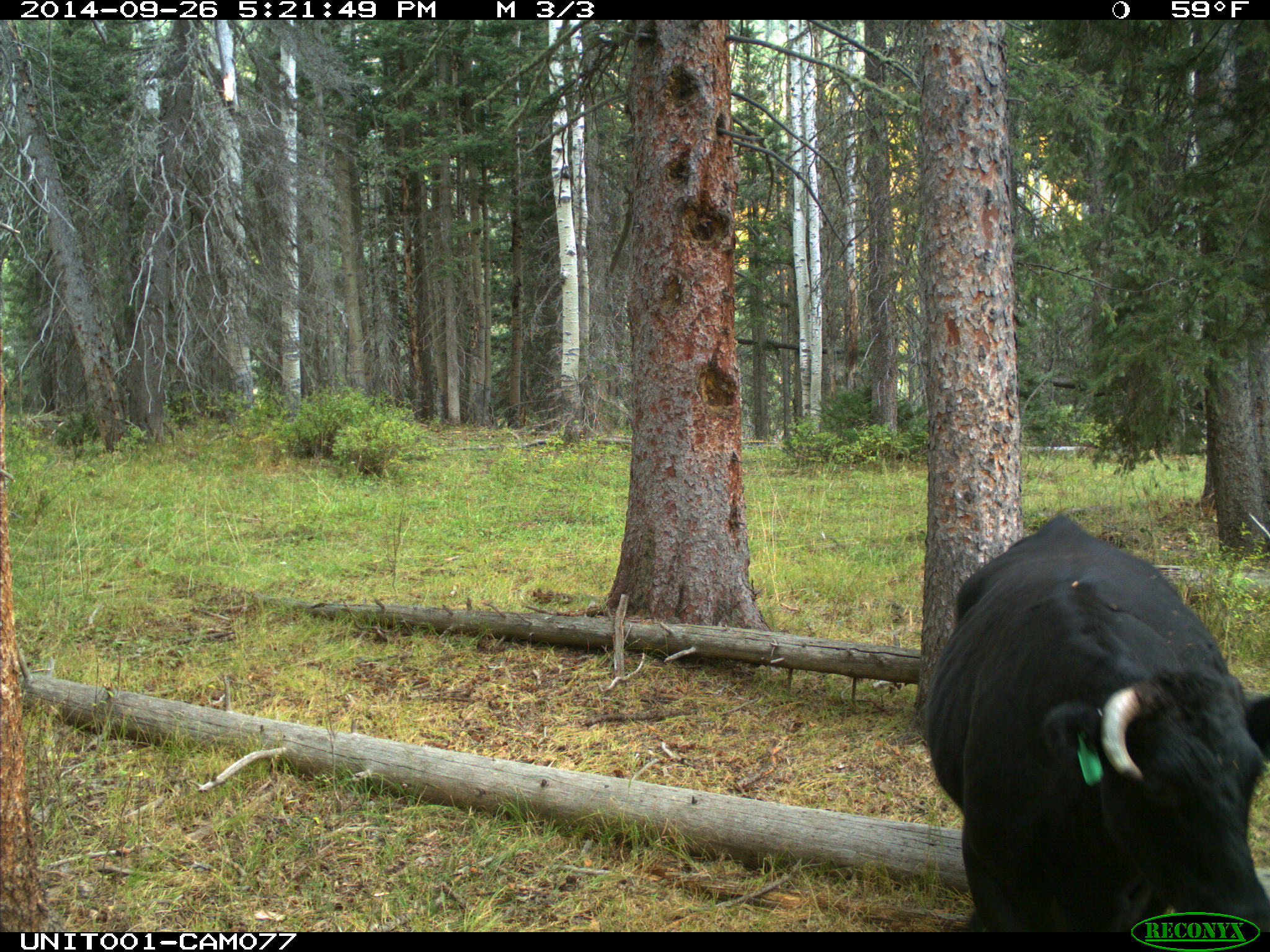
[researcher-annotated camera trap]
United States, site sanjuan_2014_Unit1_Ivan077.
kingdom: Animalia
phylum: Chordata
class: Mammalia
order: Artiodactyla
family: Bovidae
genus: Bos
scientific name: Bos taurus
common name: domestic cow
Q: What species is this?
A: Bos taurus (domestic cow).